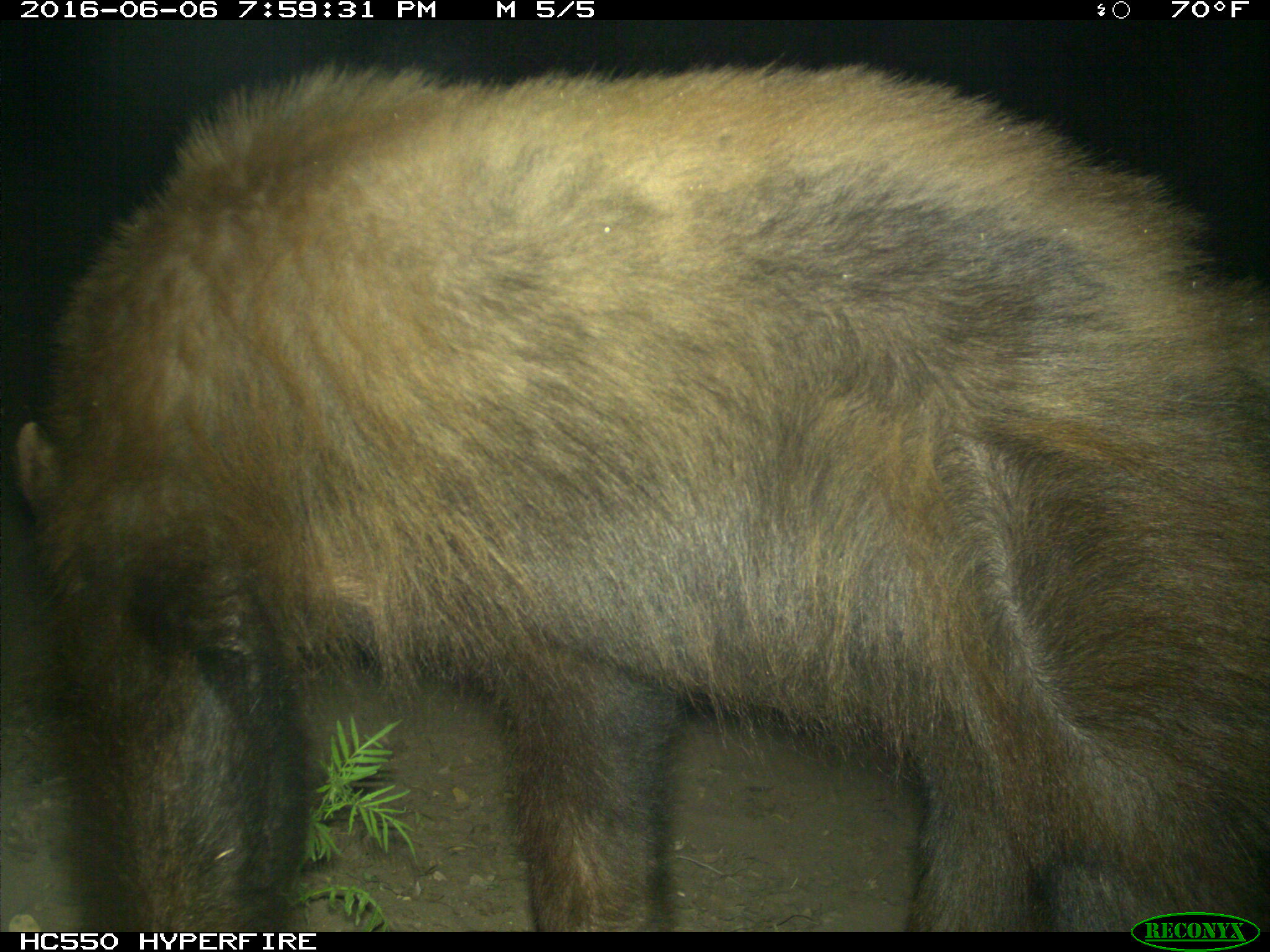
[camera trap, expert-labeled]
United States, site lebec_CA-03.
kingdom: Animalia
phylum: Chordata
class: Mammalia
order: Carnivora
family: Ursidae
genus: Ursus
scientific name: Ursus americanus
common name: american black bear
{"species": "Ursus americanus (american black bear)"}